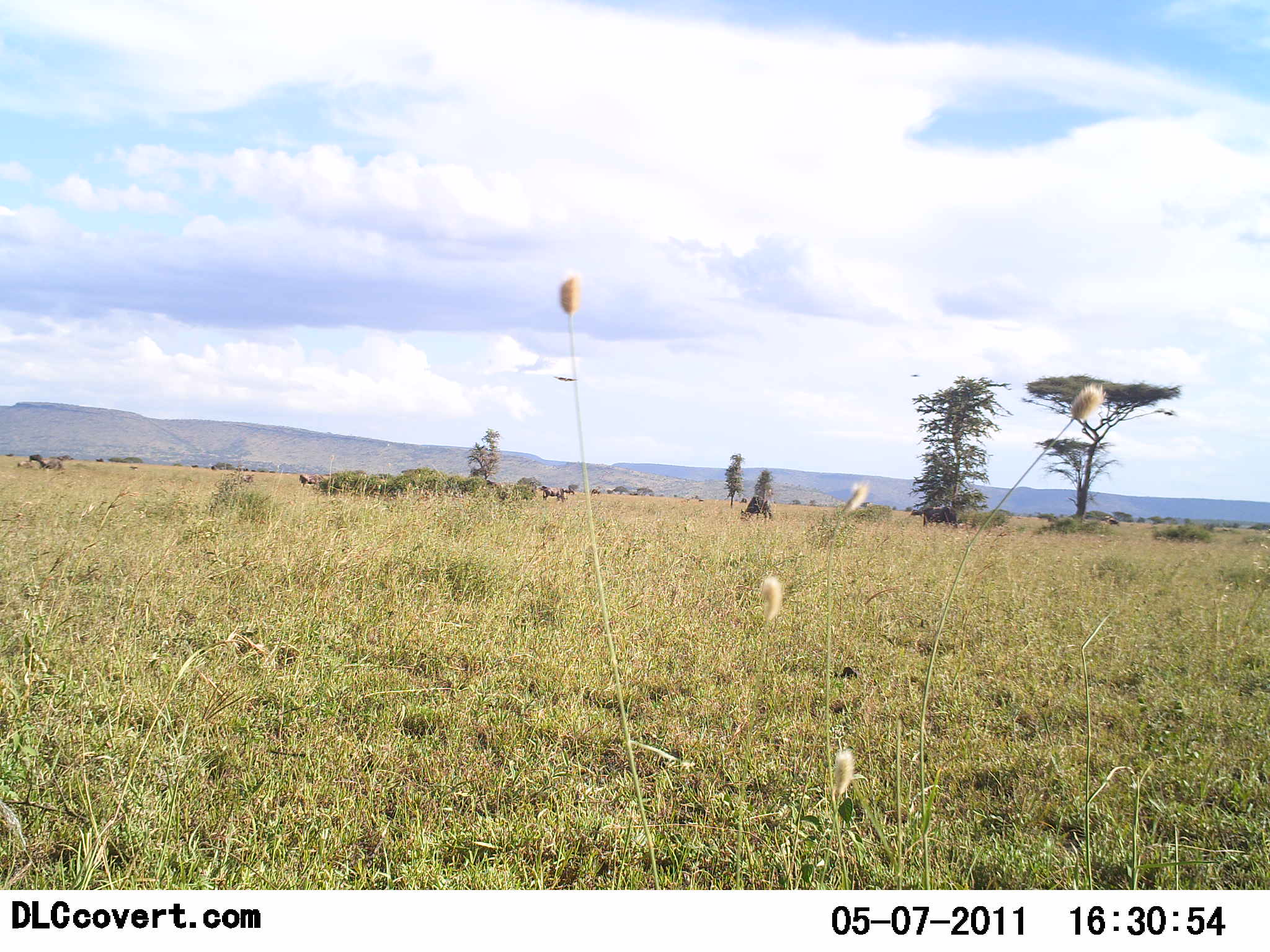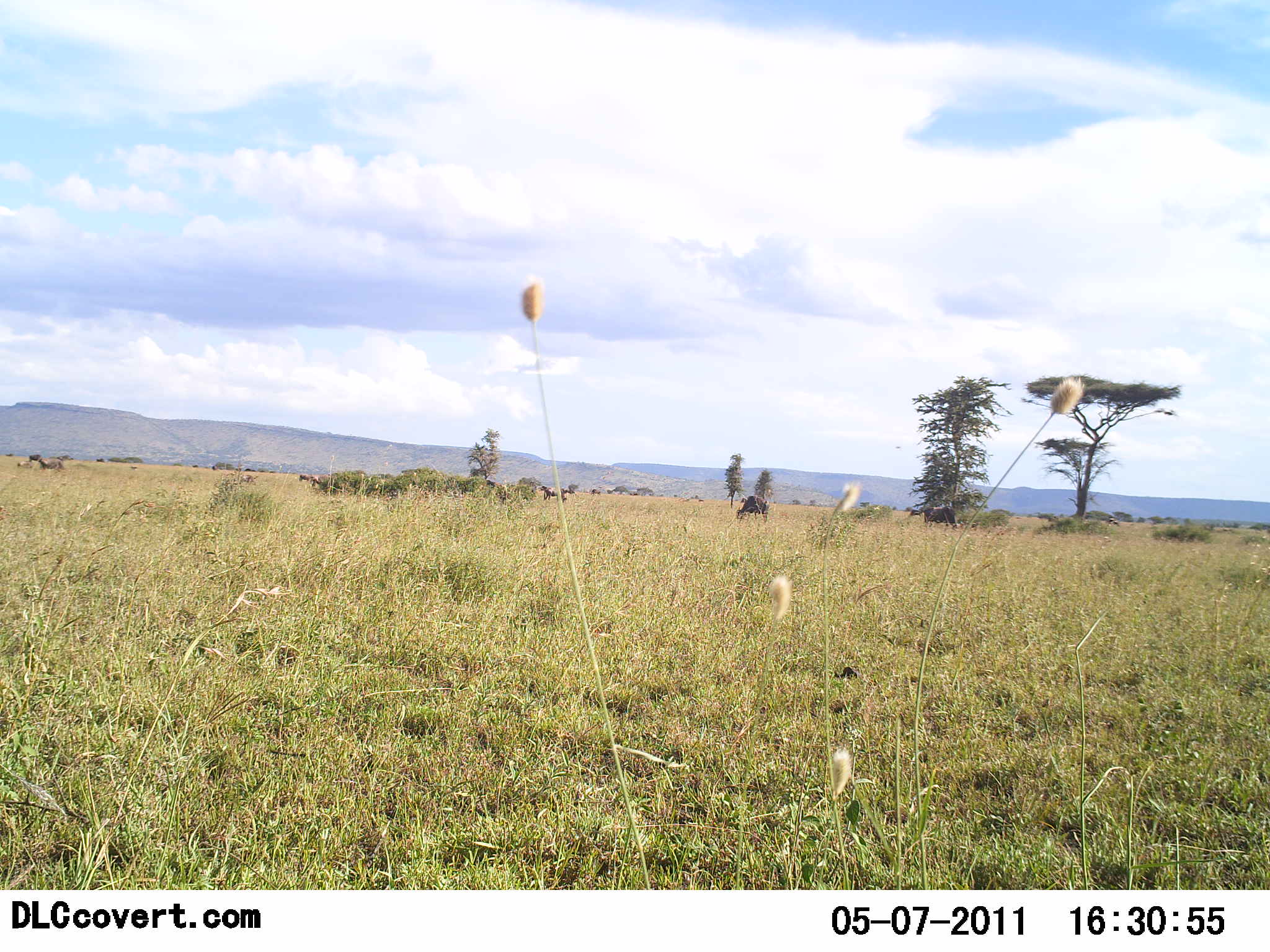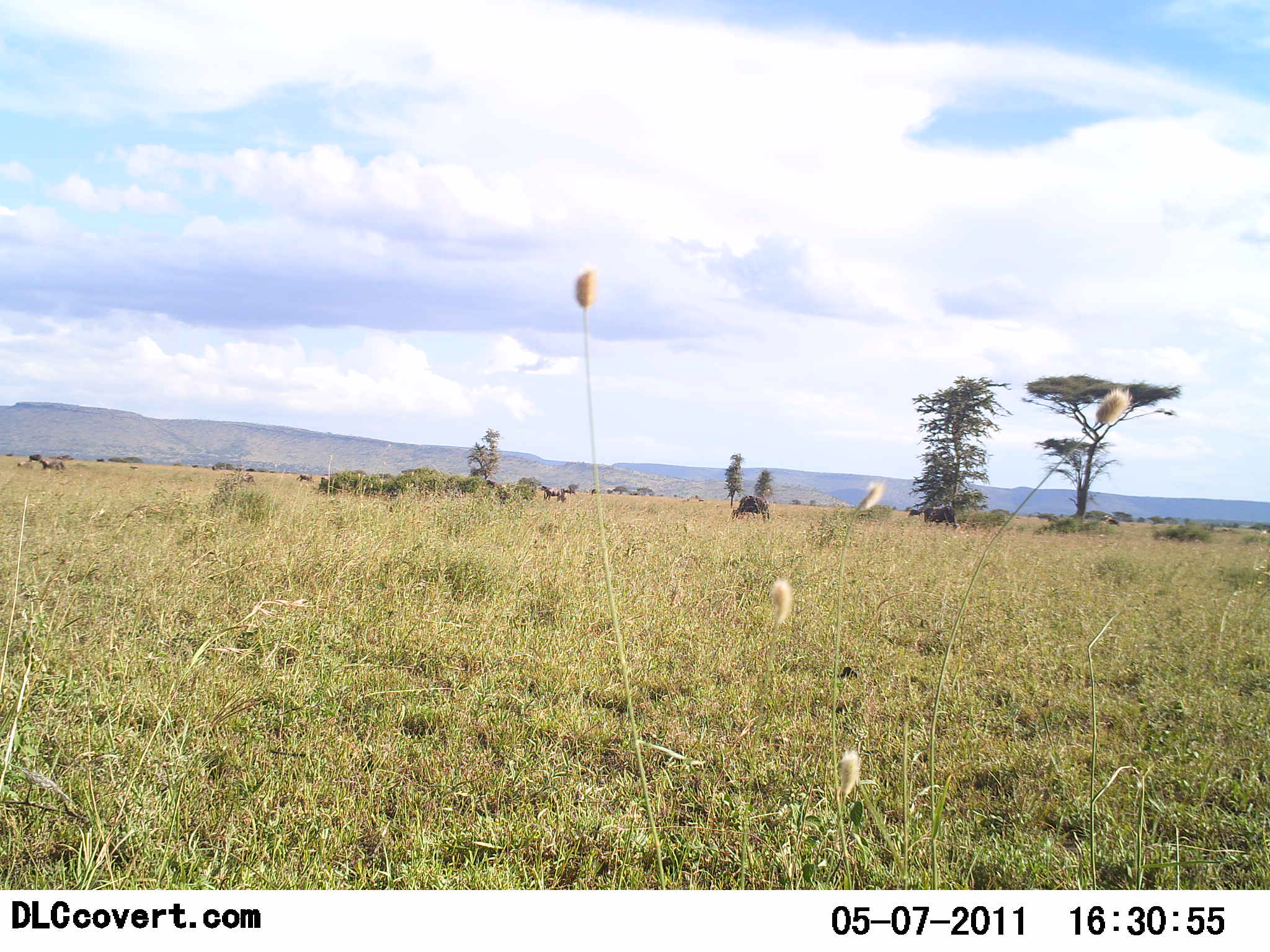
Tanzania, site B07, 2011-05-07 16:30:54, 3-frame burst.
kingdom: Animalia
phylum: Chordata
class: Mammalia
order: Artiodactyla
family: Bovidae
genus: Connochaetes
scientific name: Connochaetes taurinus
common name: blue wildebeest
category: wildebeest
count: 6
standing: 38%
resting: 0%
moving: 25%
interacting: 0%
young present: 0%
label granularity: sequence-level